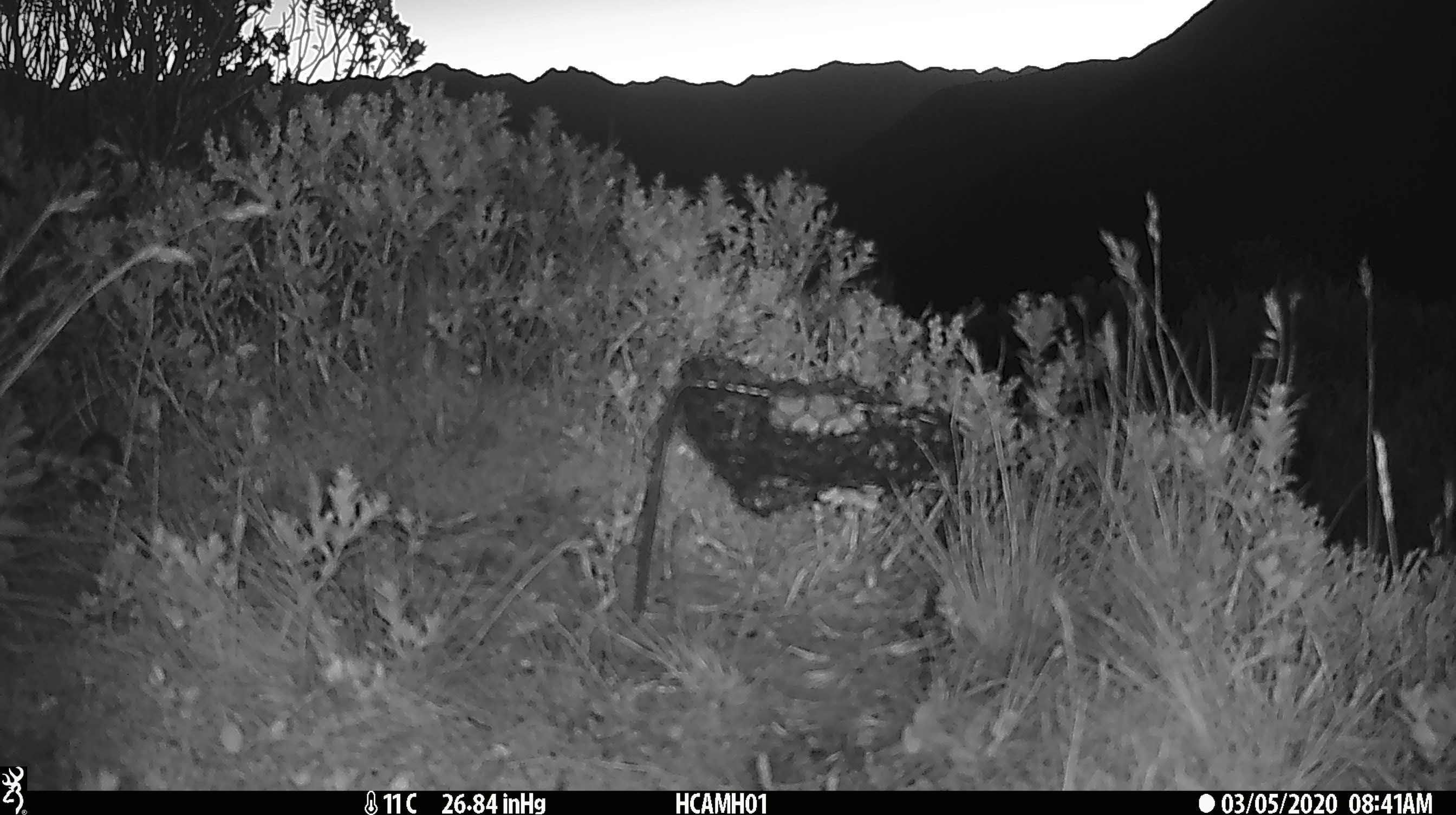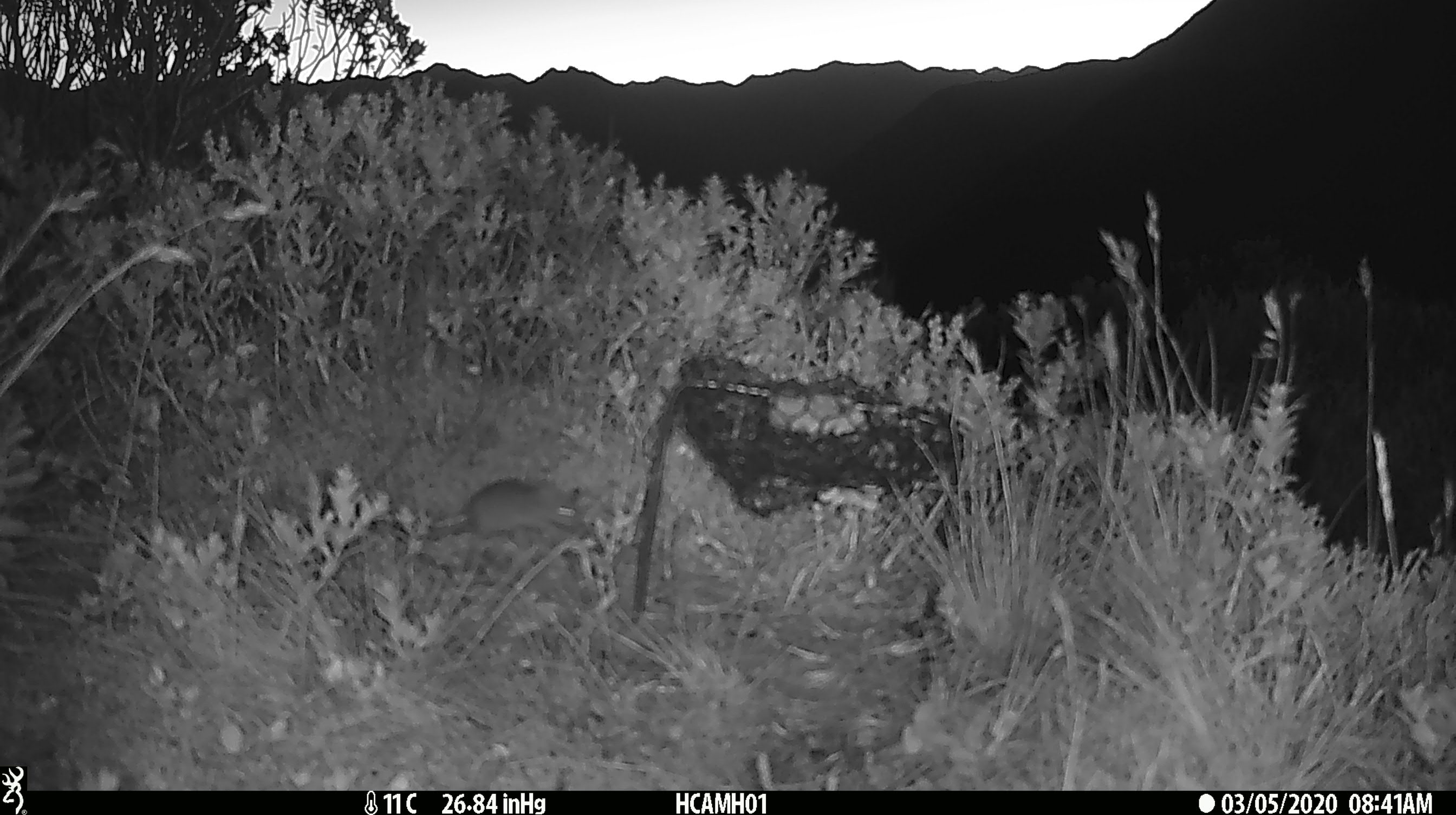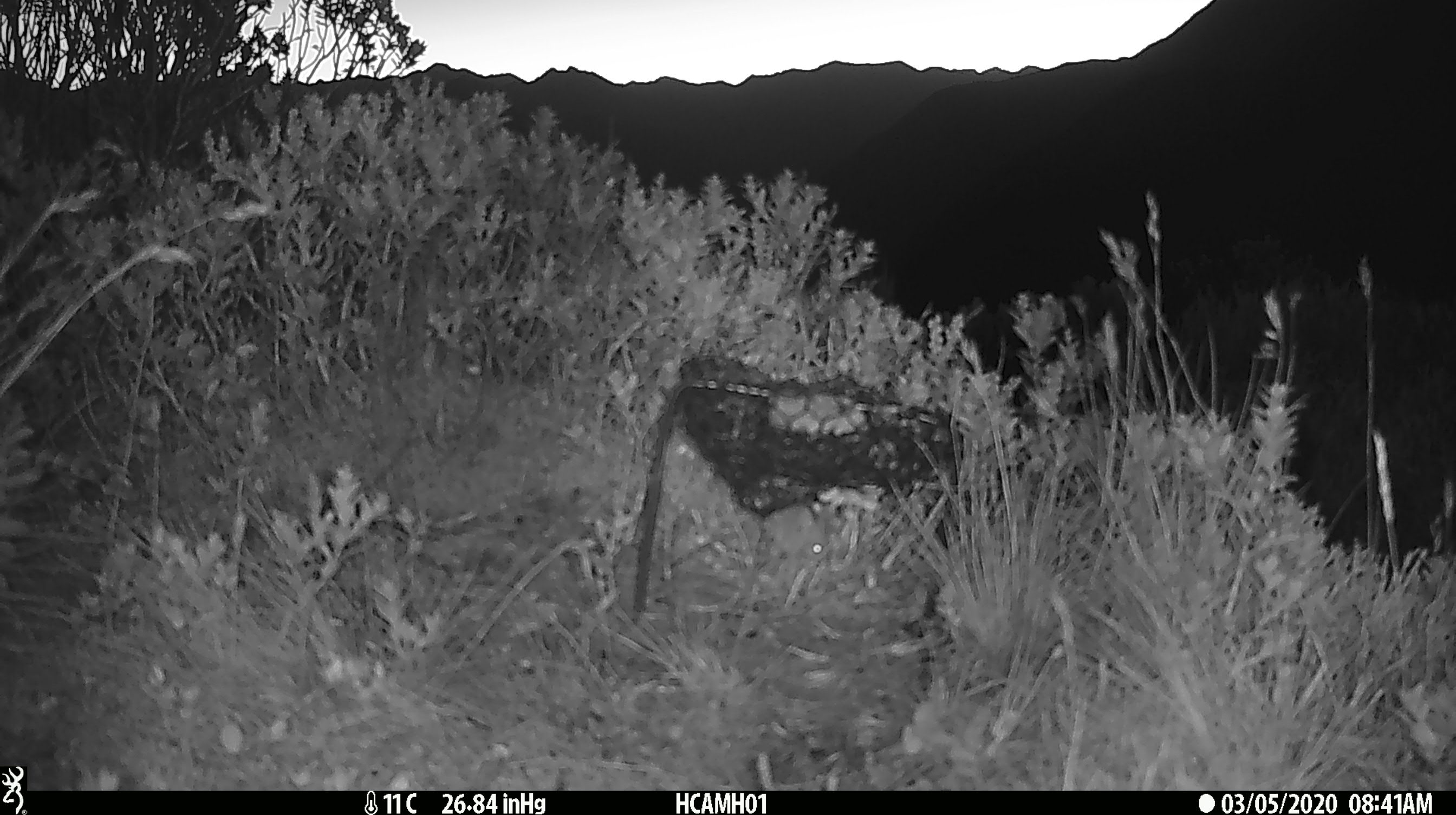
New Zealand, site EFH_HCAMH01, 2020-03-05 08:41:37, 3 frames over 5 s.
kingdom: Animalia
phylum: Chordata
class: Mammalia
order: Rodentia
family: Muridae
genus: Mus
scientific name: Mus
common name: mouse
Mouse (Mus).